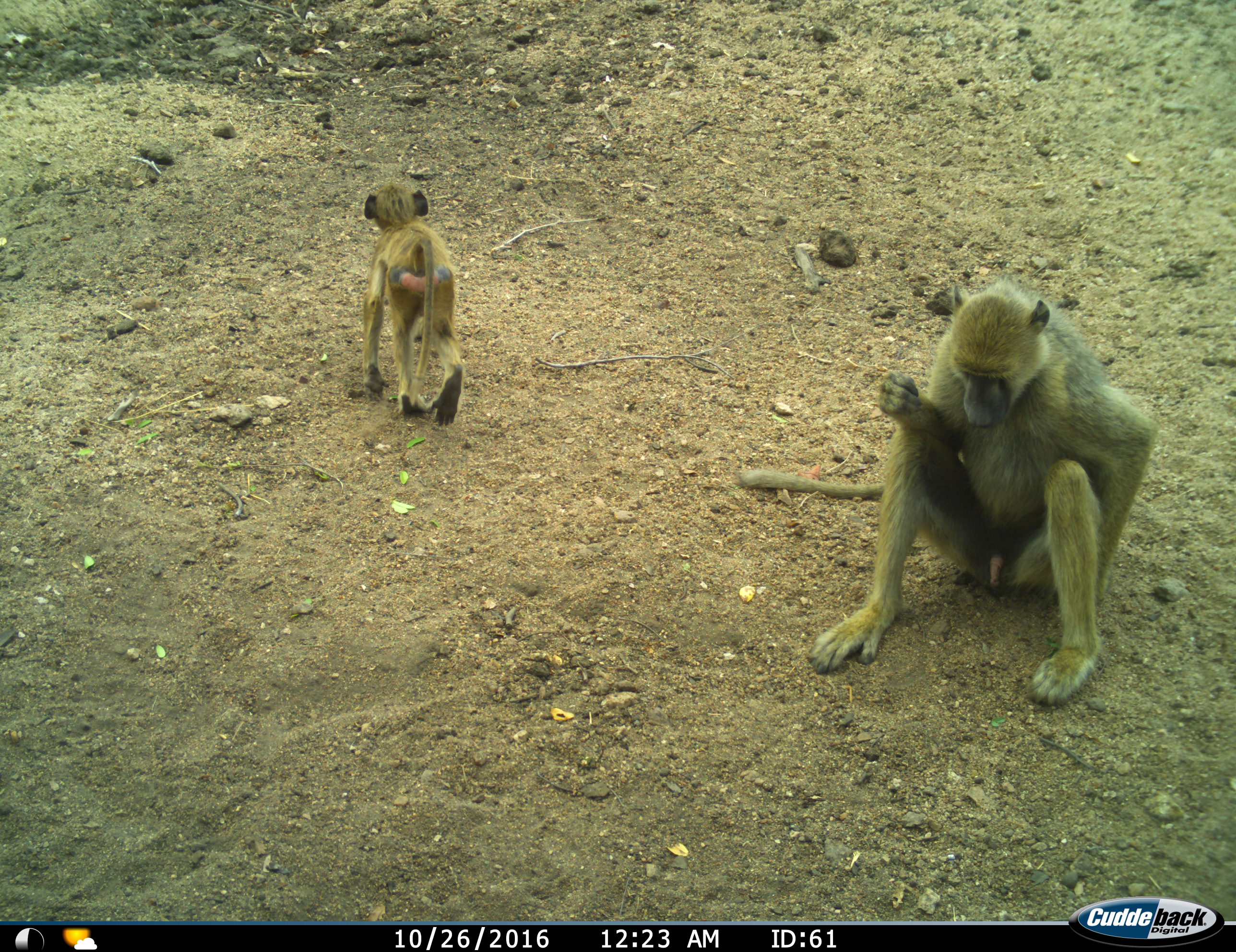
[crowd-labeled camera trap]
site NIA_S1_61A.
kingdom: Animalia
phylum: Chordata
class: Mammalia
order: Primates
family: Cercopithecidae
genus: Papio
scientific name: Papio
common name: baboon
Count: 2.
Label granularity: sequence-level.